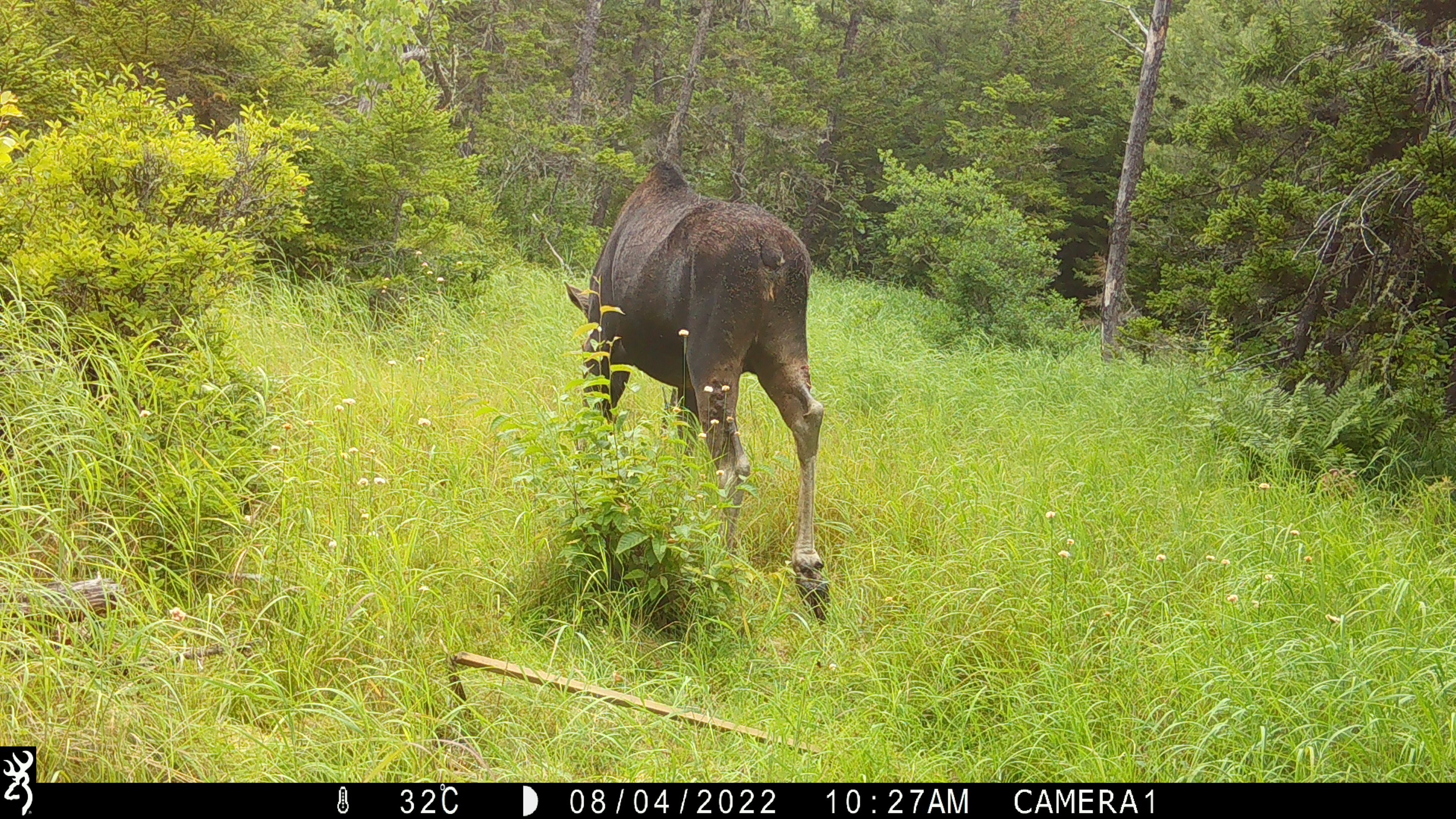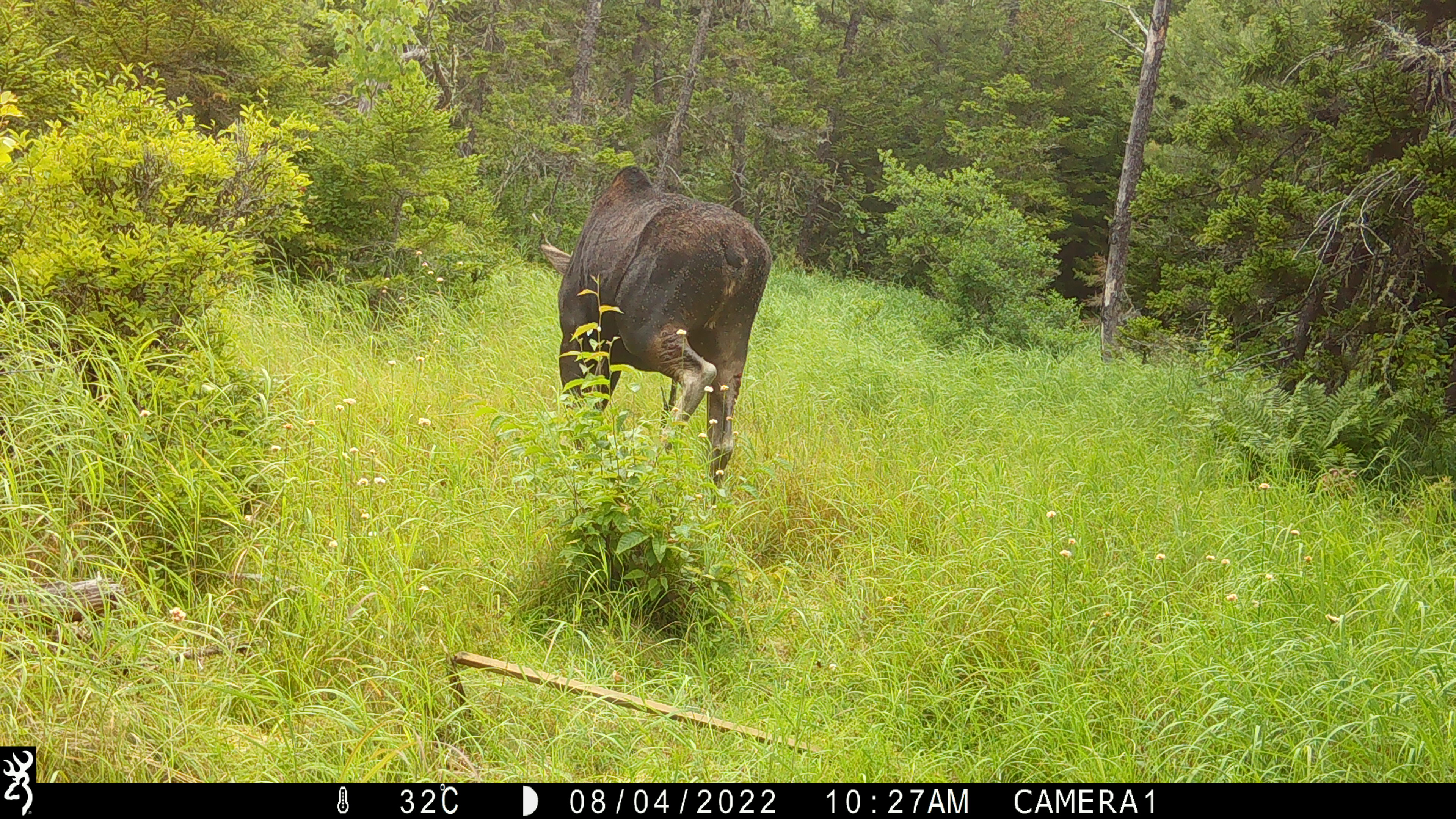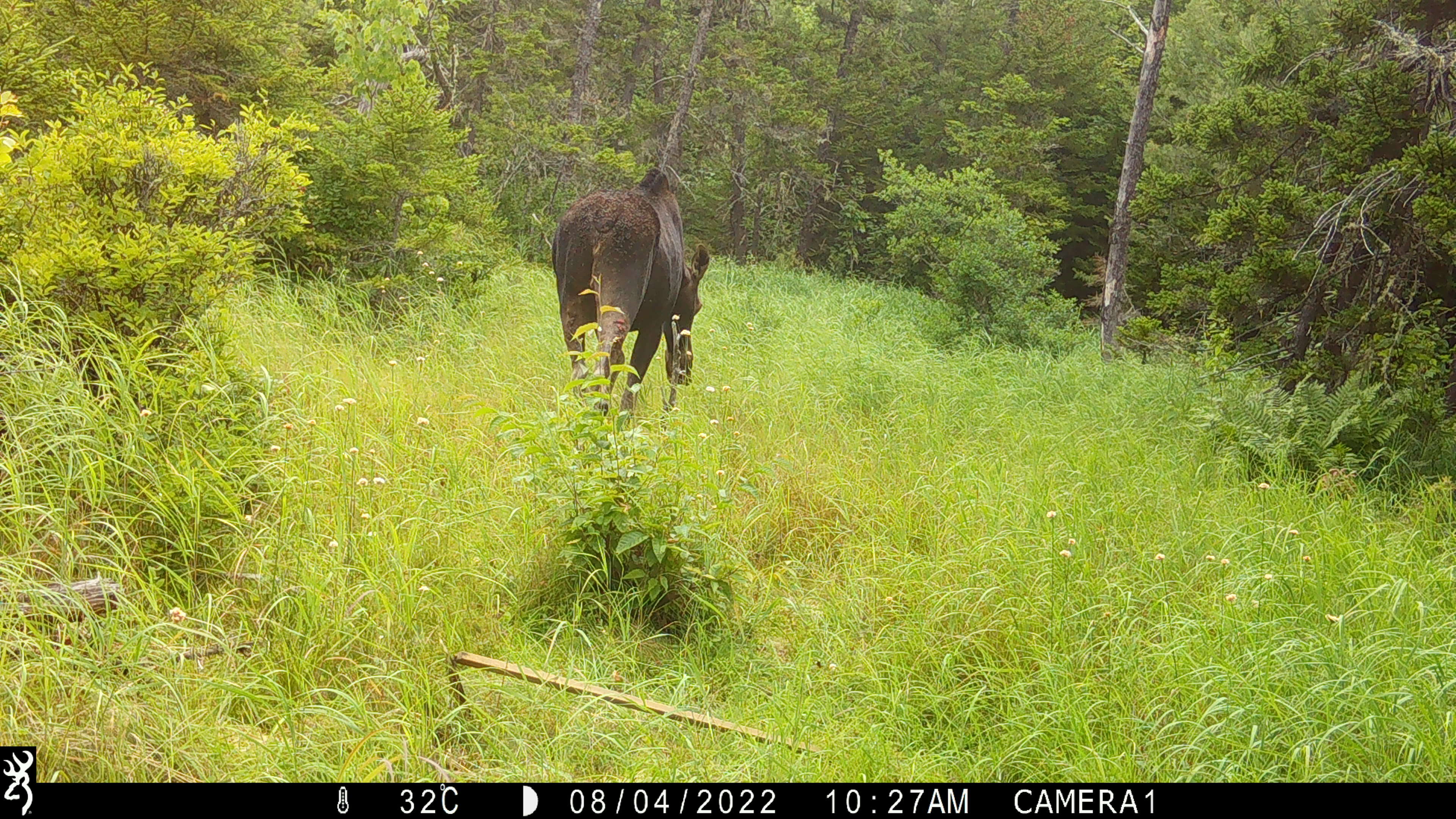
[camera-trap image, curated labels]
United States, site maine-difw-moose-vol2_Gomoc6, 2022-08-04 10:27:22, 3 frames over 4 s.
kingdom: Animalia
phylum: Chordata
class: Mammalia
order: Artiodactyla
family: Cervidae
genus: Alces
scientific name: Alces alces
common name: moose